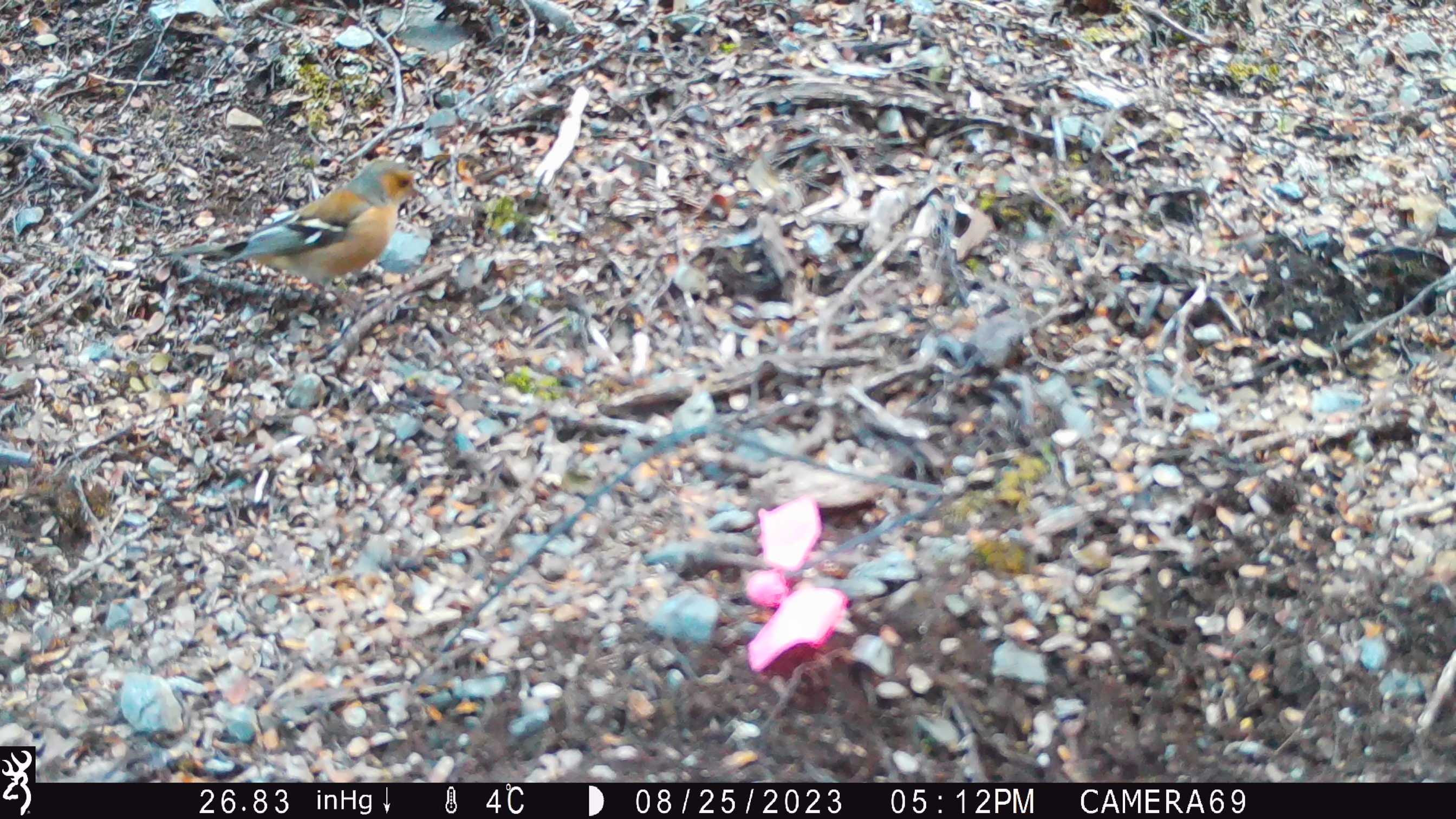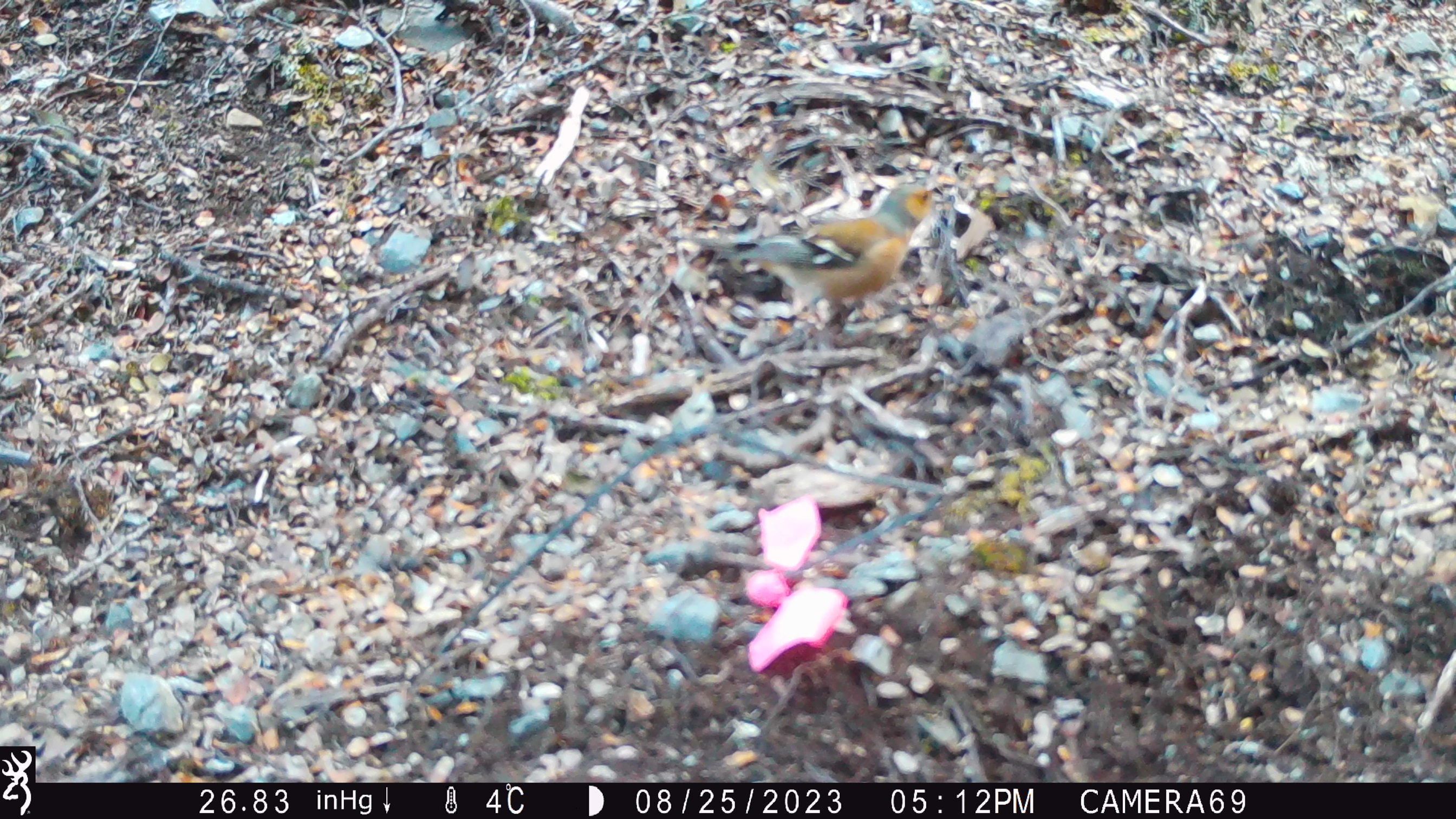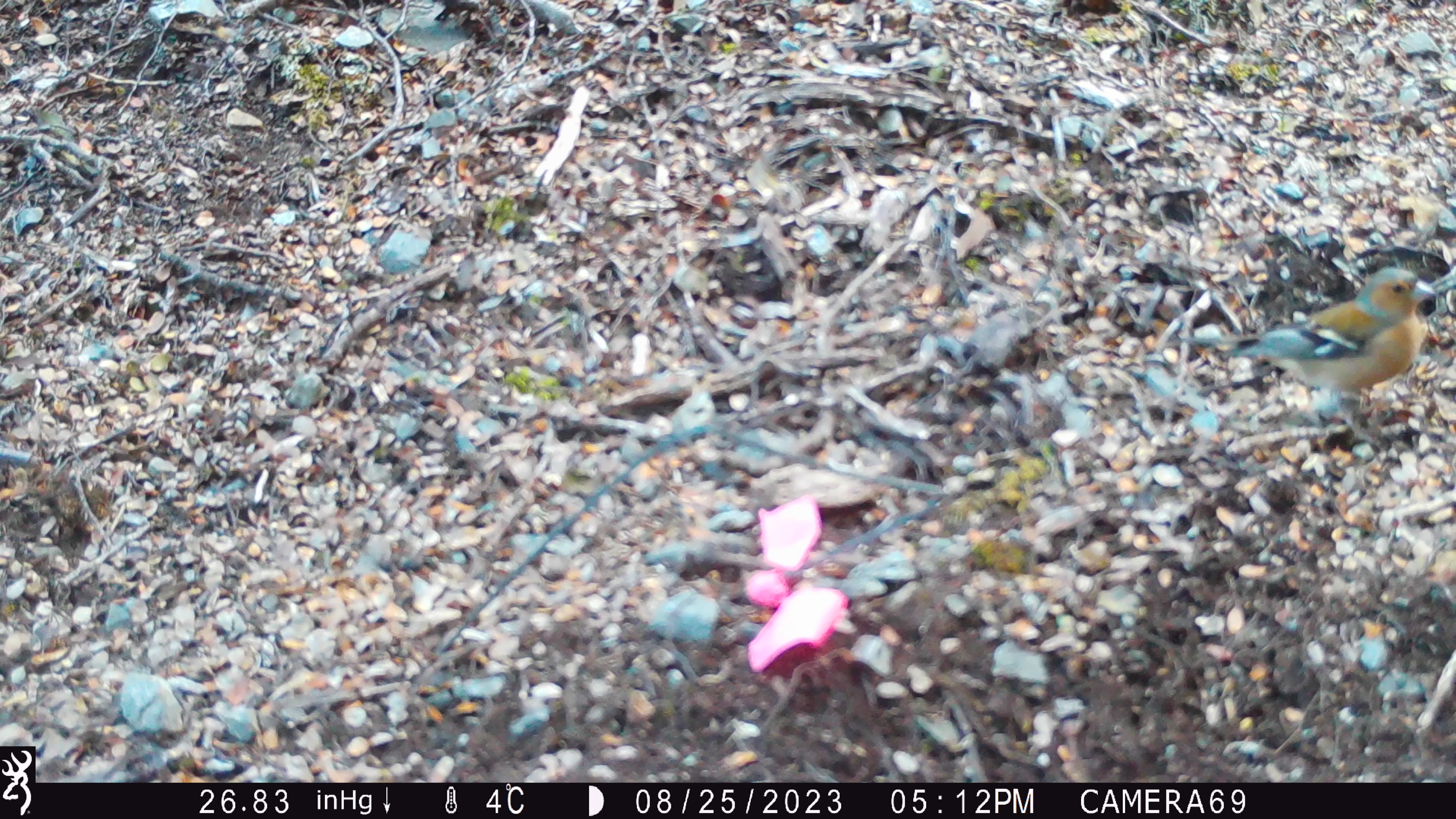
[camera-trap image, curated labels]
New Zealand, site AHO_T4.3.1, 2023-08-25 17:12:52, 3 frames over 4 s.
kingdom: Animalia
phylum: Chordata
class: Aves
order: Passeriformes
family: Fringillidae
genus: Fringilla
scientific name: Fringilla coelebs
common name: common chaffinch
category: chaffinch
Chaffinch (common chaffinch) (Fringilla coelebs).